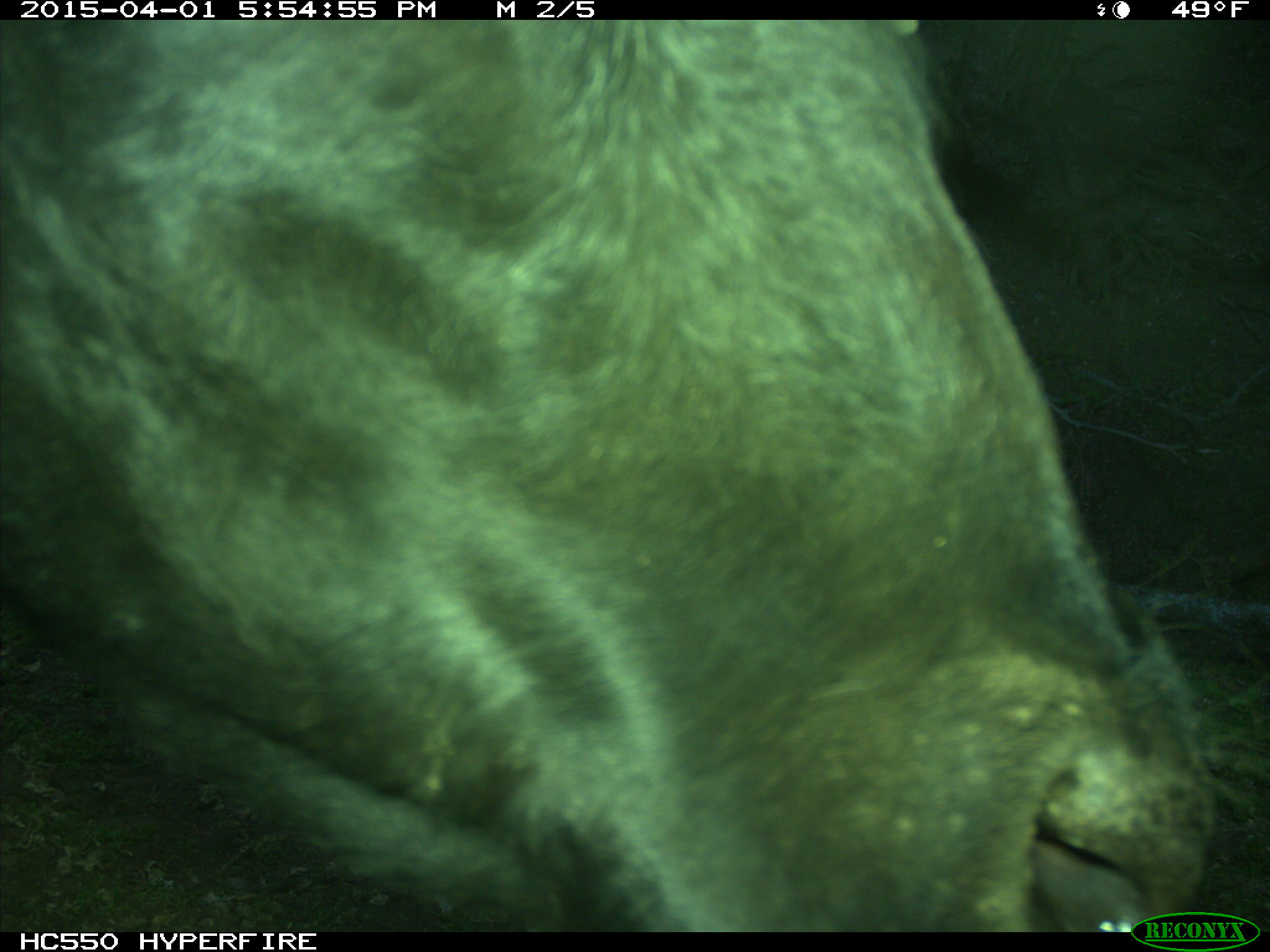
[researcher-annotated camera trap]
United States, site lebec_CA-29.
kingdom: Animalia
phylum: Chordata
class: Mammalia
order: Artiodactyla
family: Bovidae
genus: Bos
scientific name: Bos taurus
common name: domestic cow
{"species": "Bos taurus (domestic cow)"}